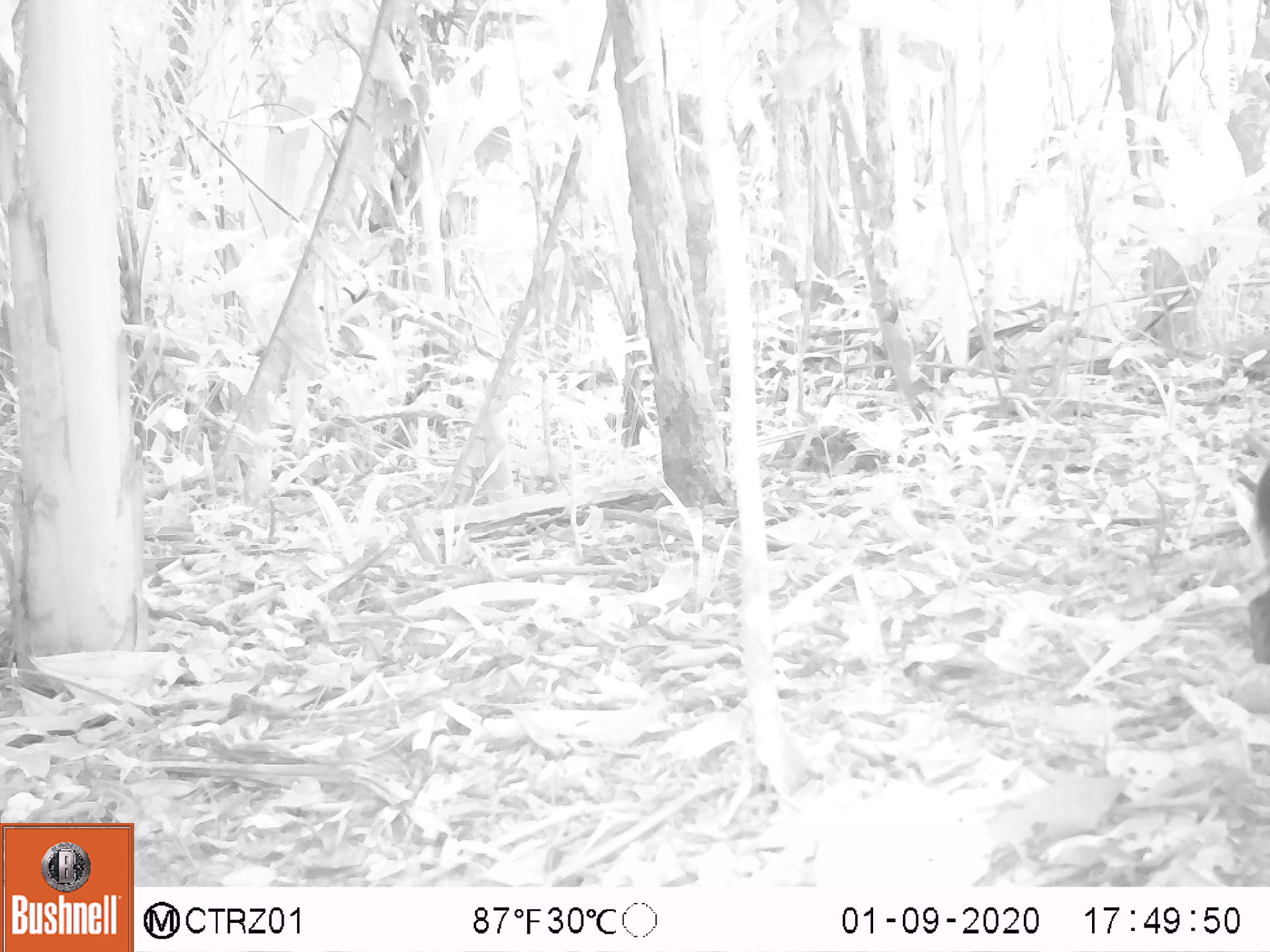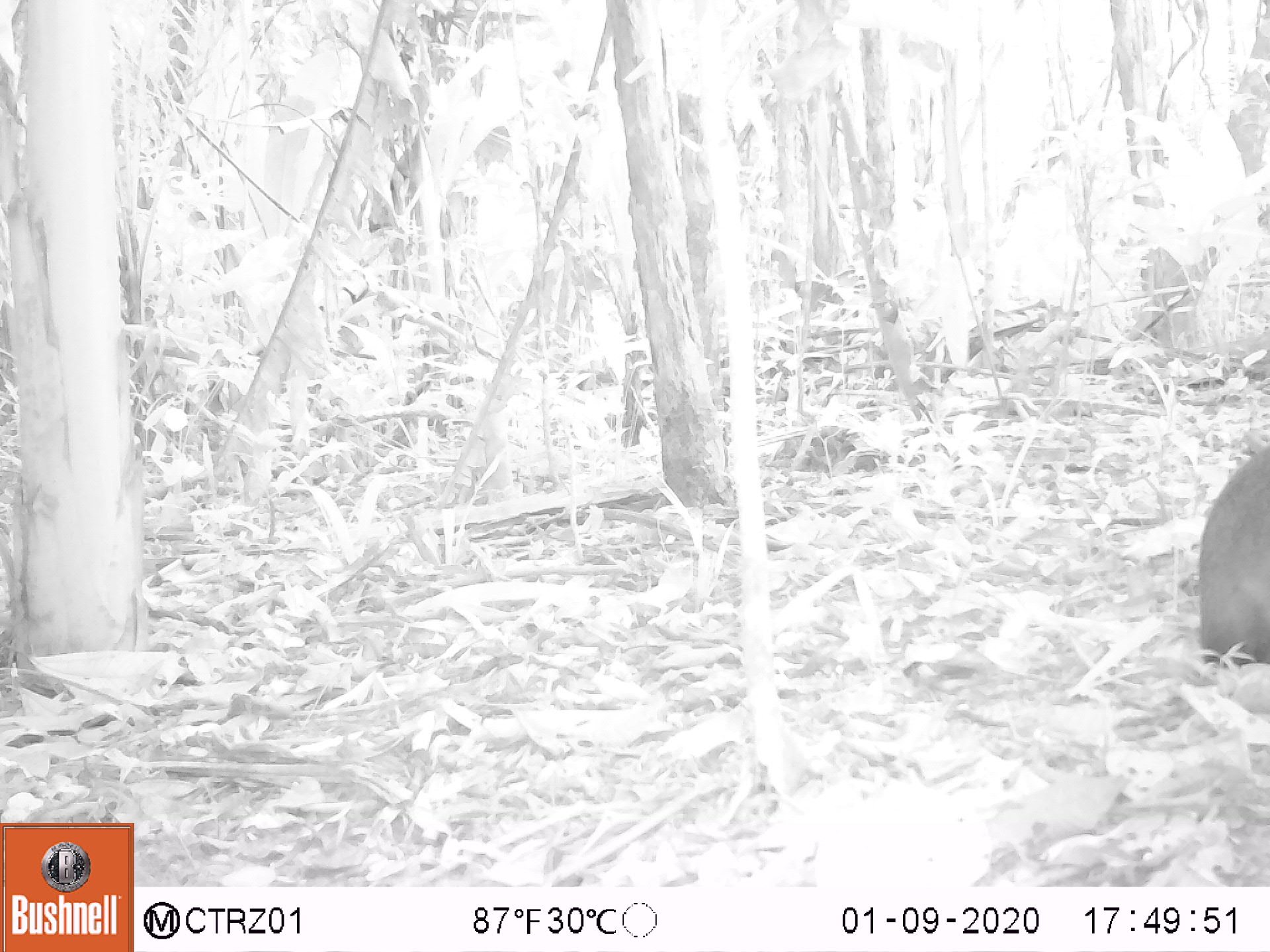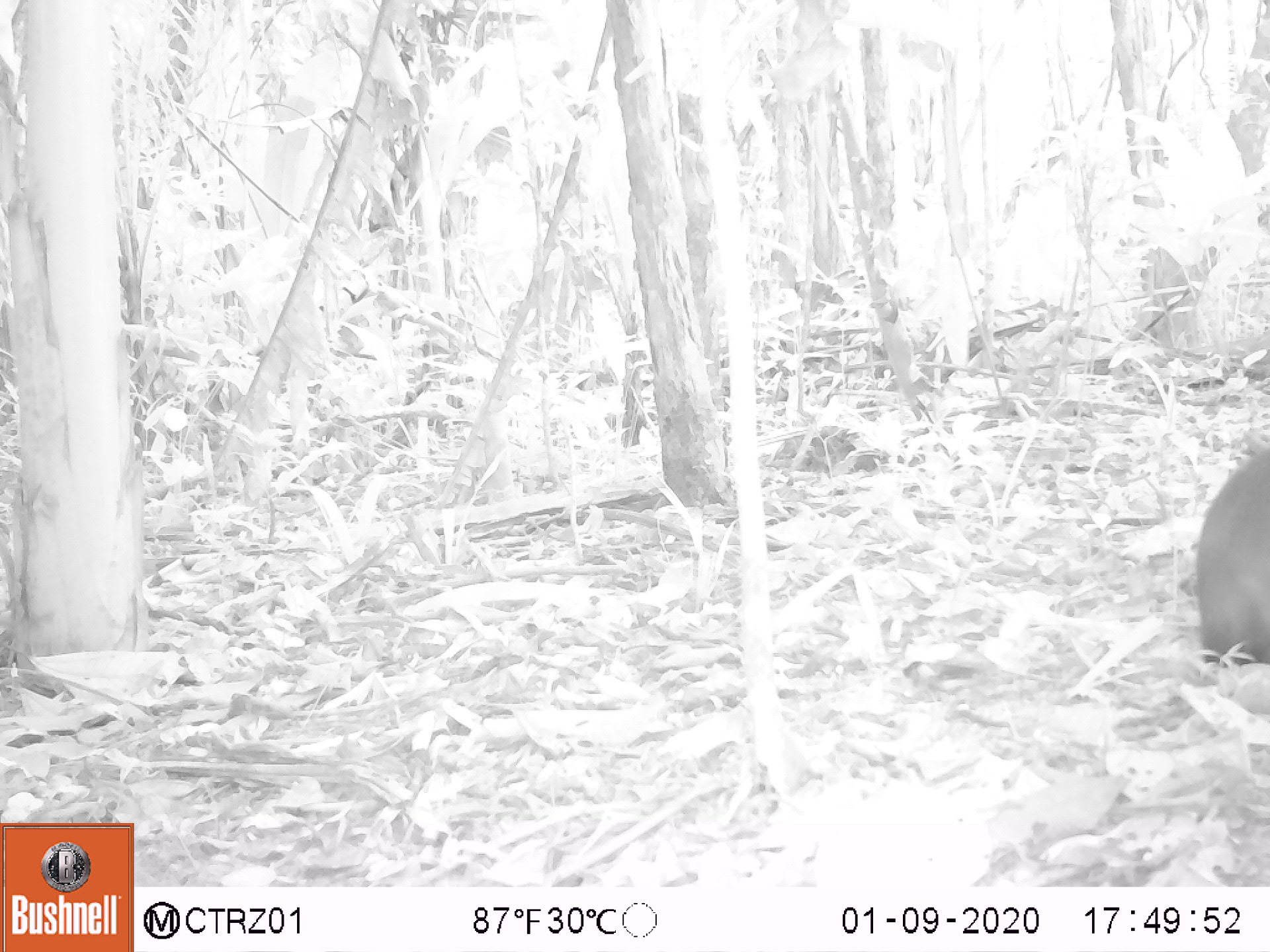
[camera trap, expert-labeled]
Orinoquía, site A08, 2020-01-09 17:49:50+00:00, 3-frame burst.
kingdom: Animalia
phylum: Chordata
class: Mammalia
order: Rodentia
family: Dasyproctidae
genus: Dasyprocta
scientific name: Dasyprocta fuliginosa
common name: black agouti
Black agouti (Dasyprocta fuliginosa).